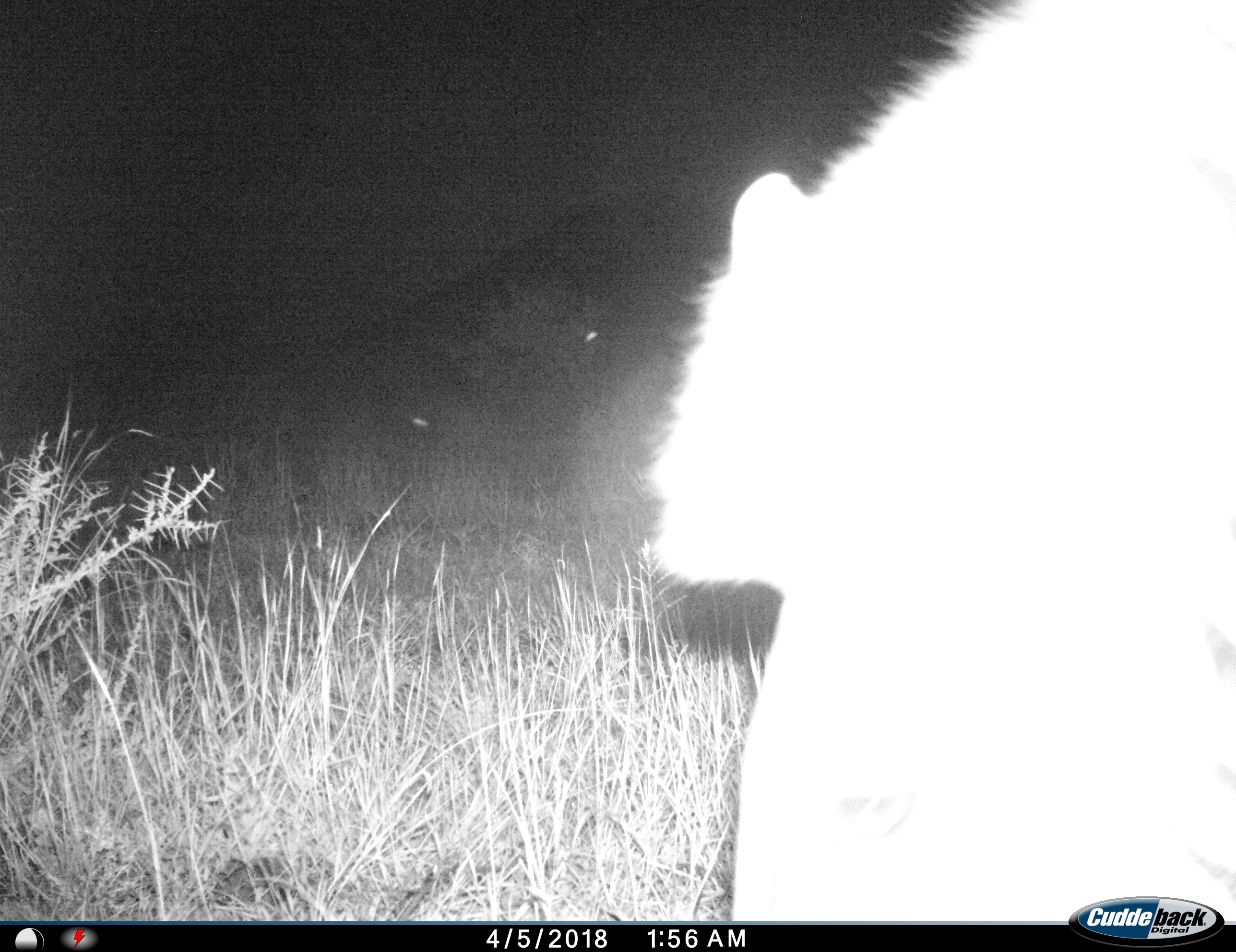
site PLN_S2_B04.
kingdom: Animalia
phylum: Chordata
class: Mammalia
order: Perissodactyla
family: Equidae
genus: Equus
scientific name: Equus quagga burchellii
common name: burchell's zebra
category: zebraburchells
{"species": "zebraburchells (burchell's zebra) (Equus quagga burchellii)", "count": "1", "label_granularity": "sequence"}